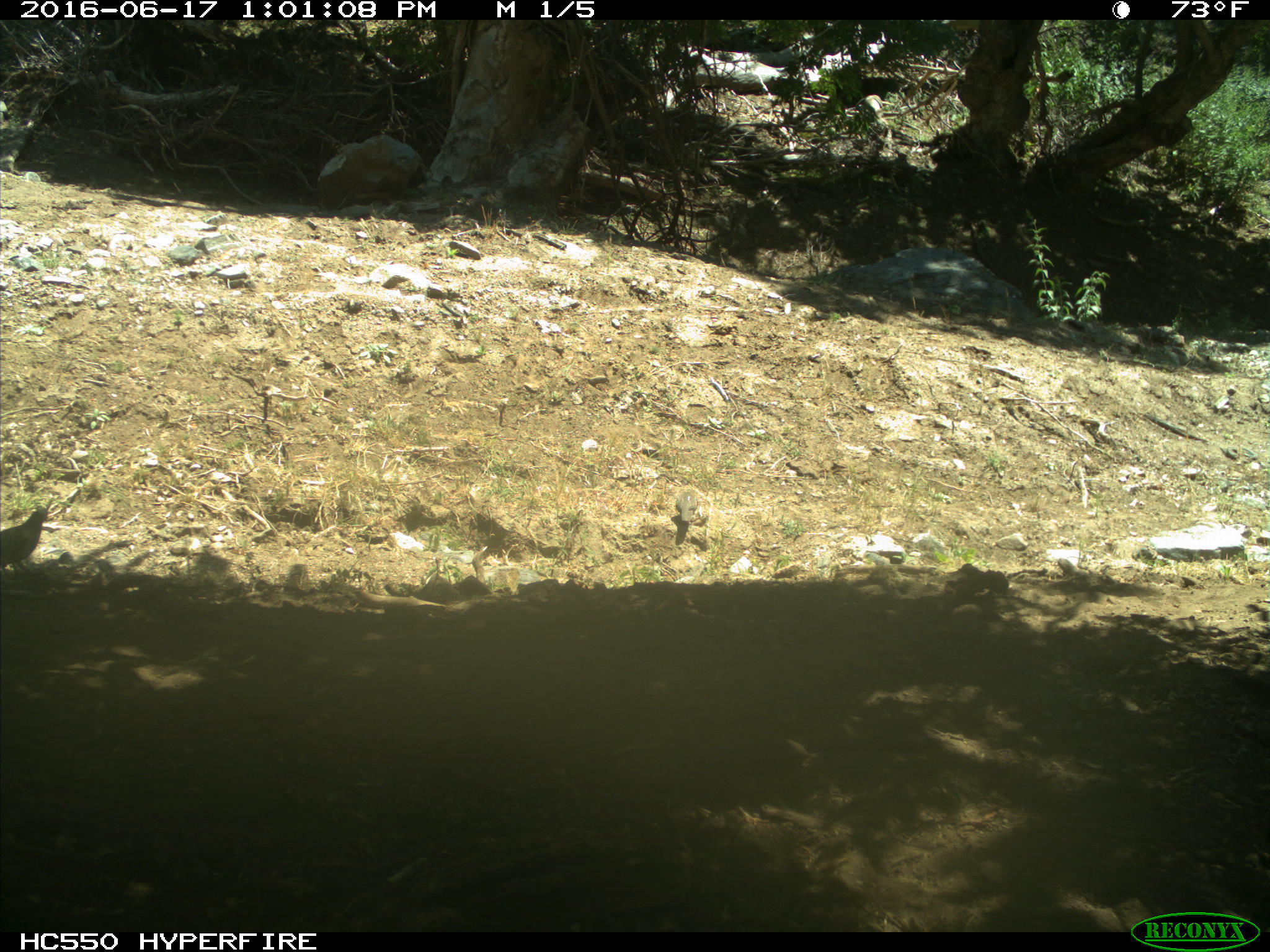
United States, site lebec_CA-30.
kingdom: Animalia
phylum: Chordata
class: Aves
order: Galliformes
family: Odontophoridae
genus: Callipepla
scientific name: Callipepla californica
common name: california quail